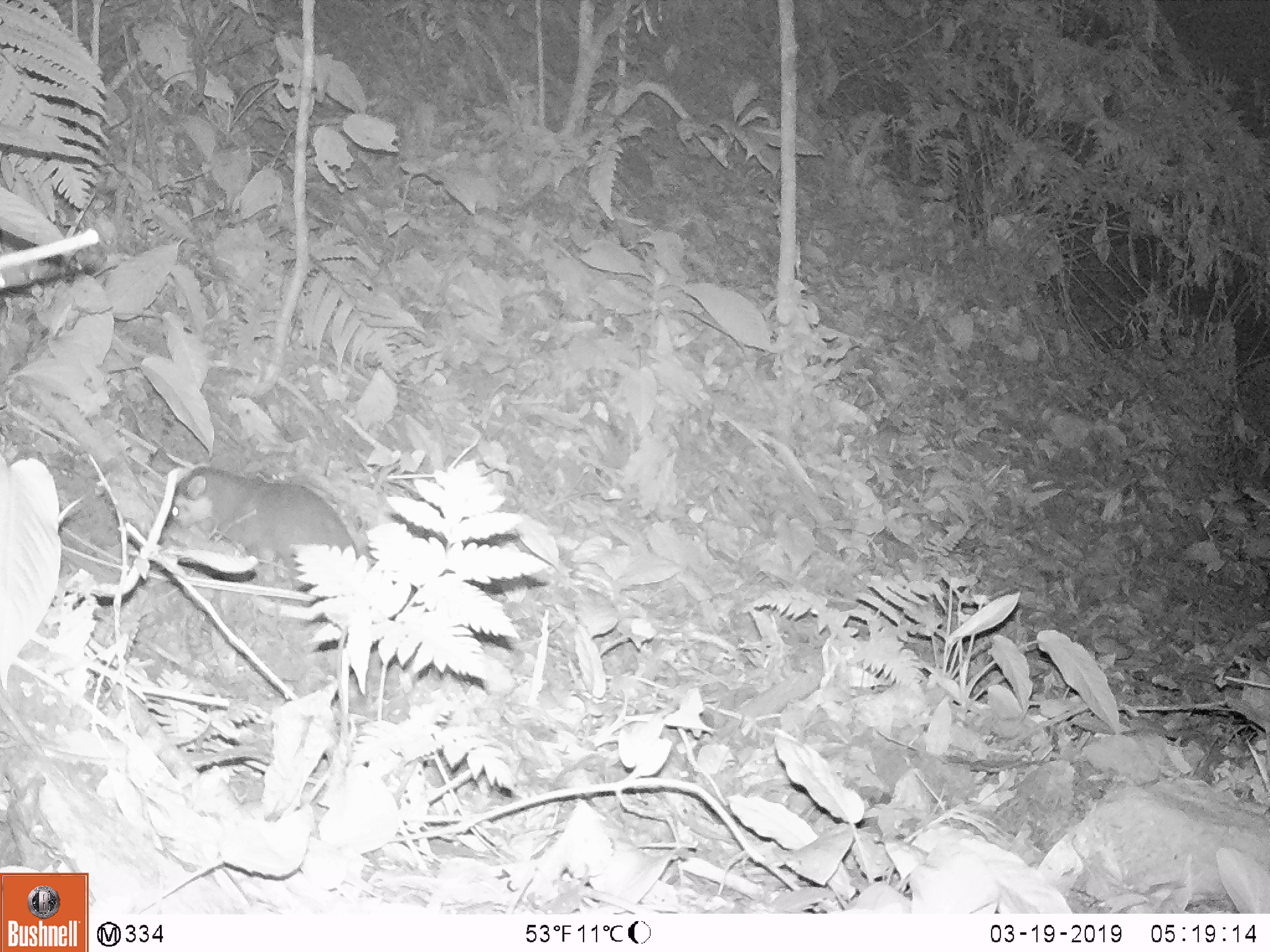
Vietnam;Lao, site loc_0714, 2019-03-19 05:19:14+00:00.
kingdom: Animalia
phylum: Chordata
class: Mammalia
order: Carnivora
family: Mustelidae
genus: Melogale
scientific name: Melogale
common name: ferret badger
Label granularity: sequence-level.